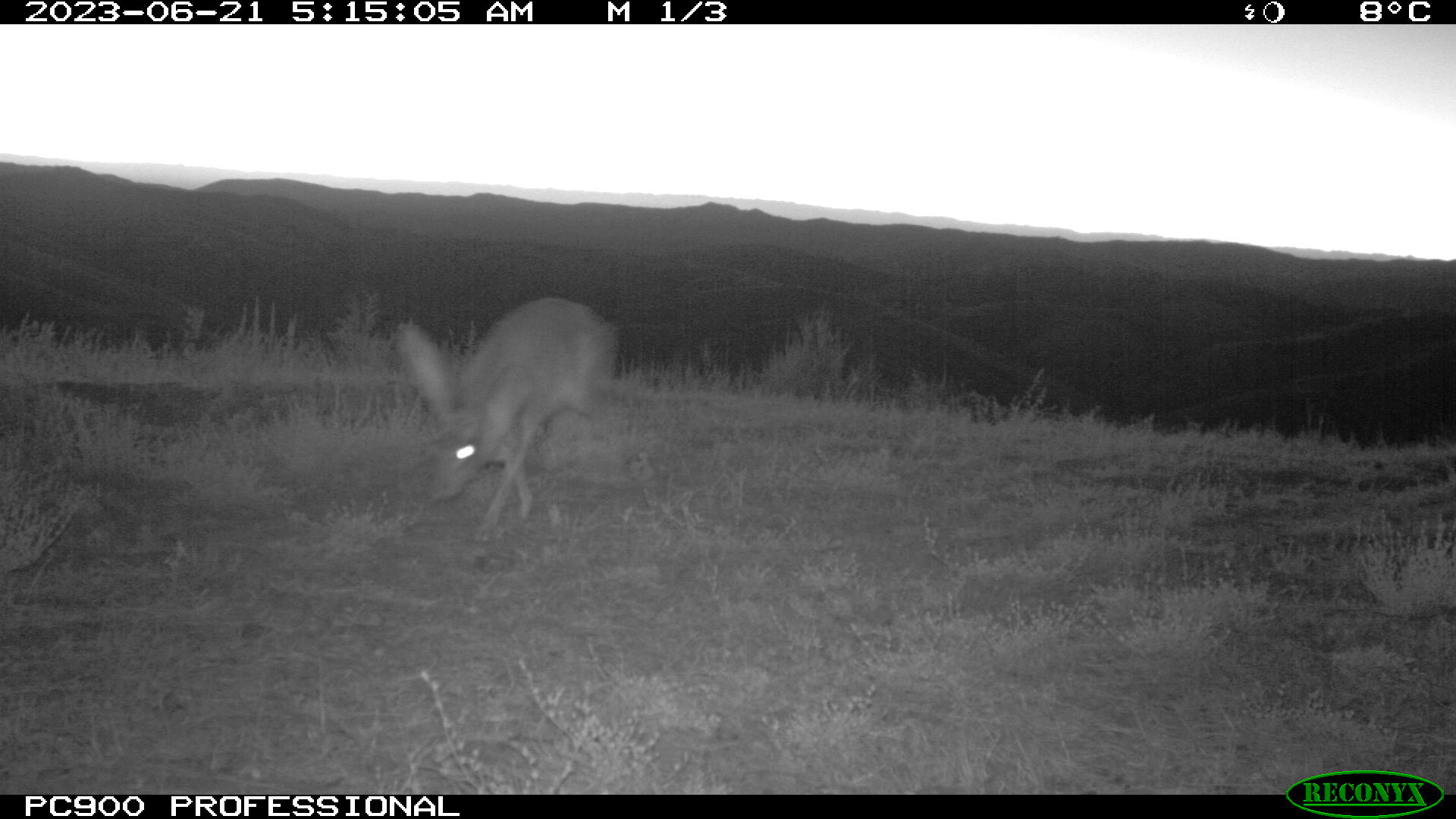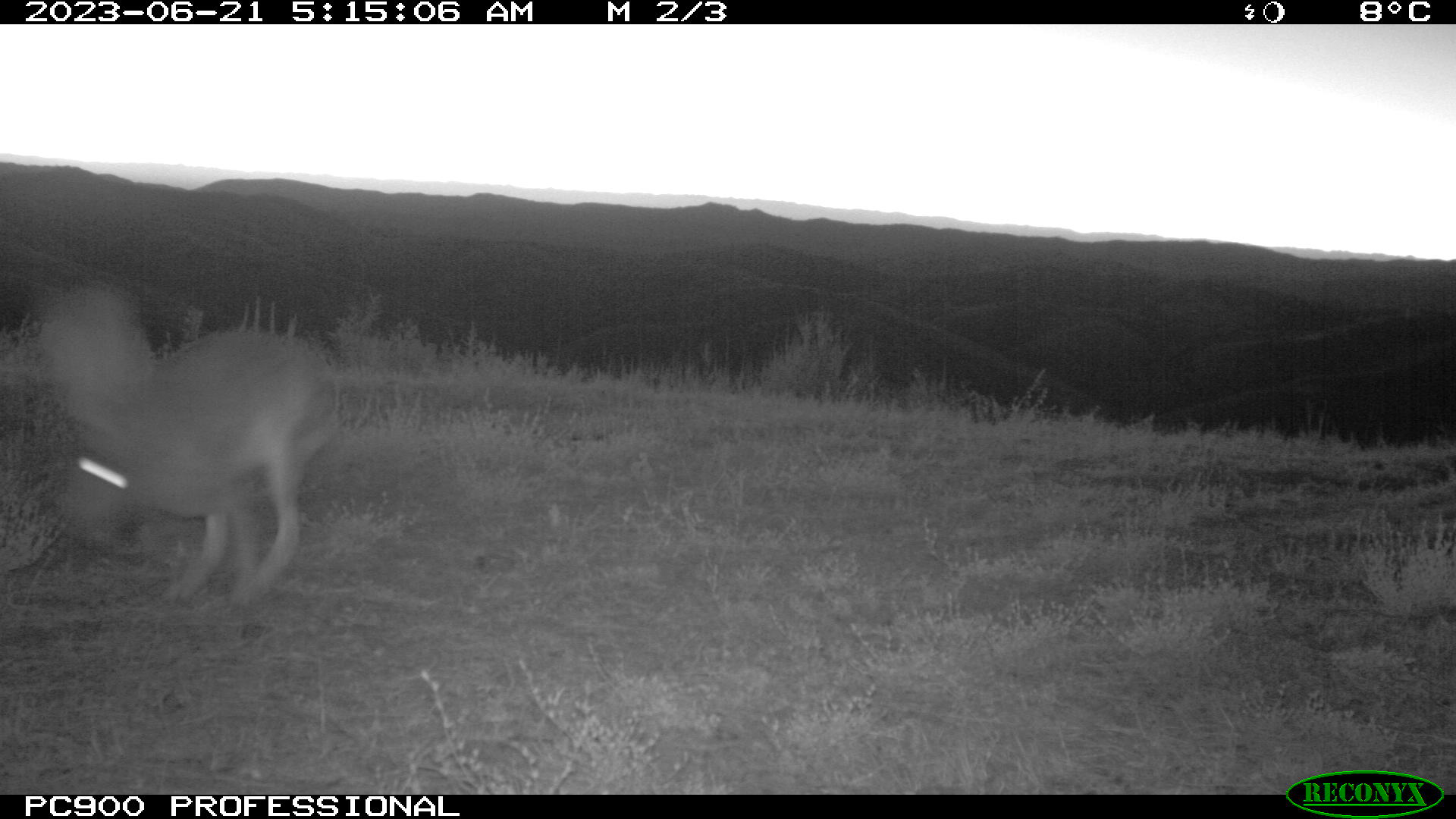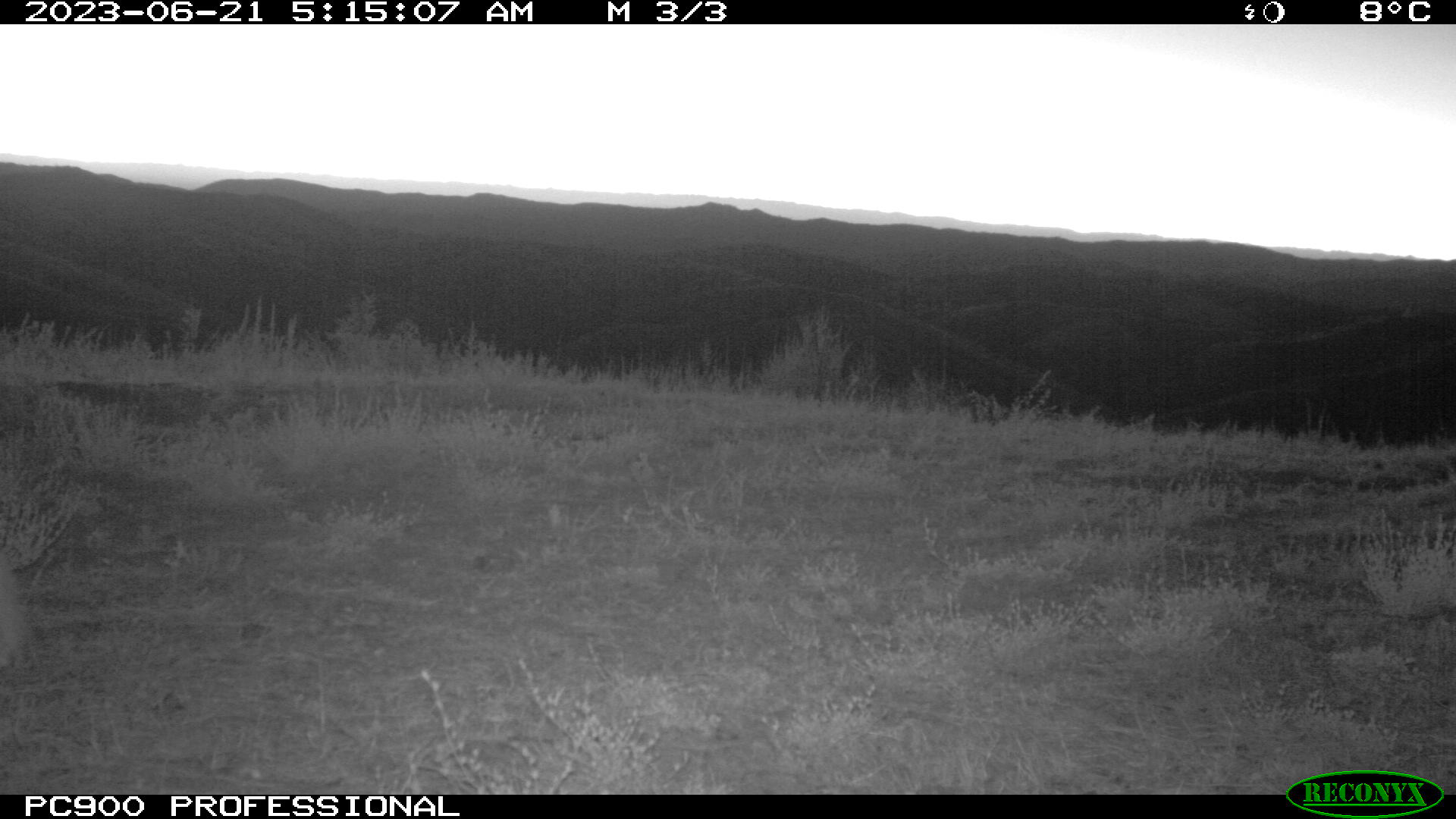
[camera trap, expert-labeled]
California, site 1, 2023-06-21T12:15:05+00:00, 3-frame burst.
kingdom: Animalia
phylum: Chordata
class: Mammalia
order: Lagomorpha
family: Leporidae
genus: Lepus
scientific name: Lepus californicus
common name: black-tailed jackrabbit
Black-tailed jackrabbit (Lepus californicus).